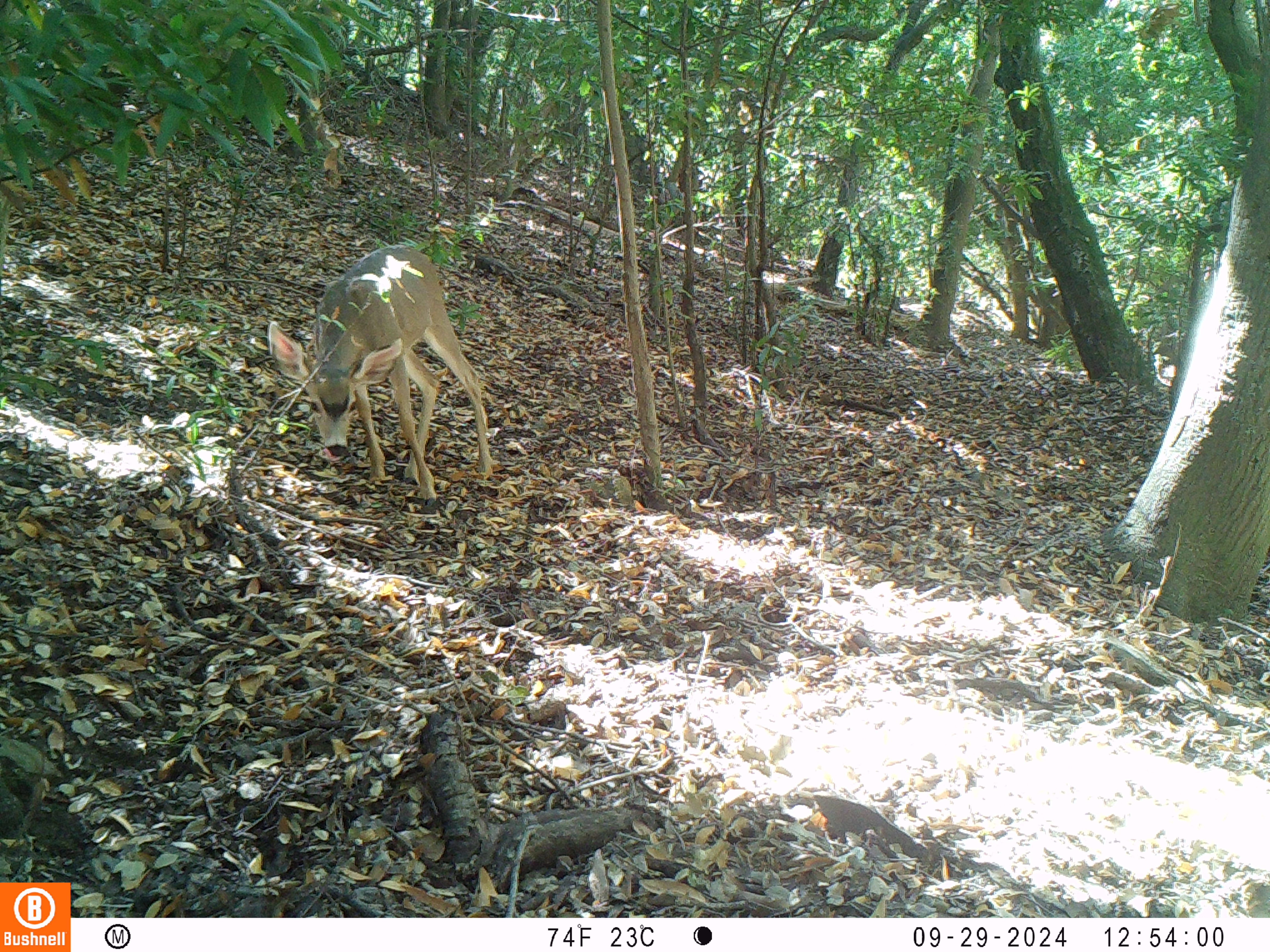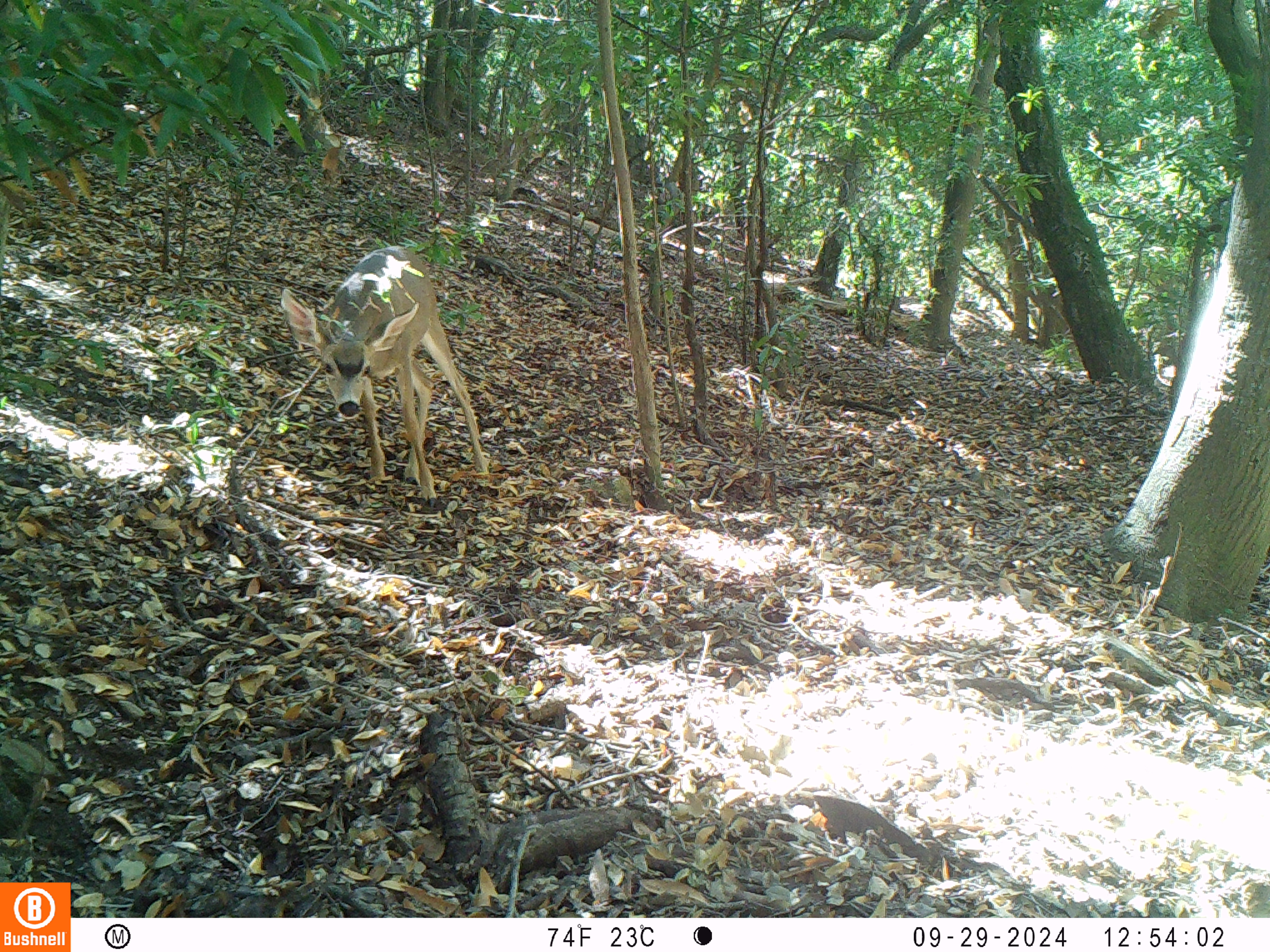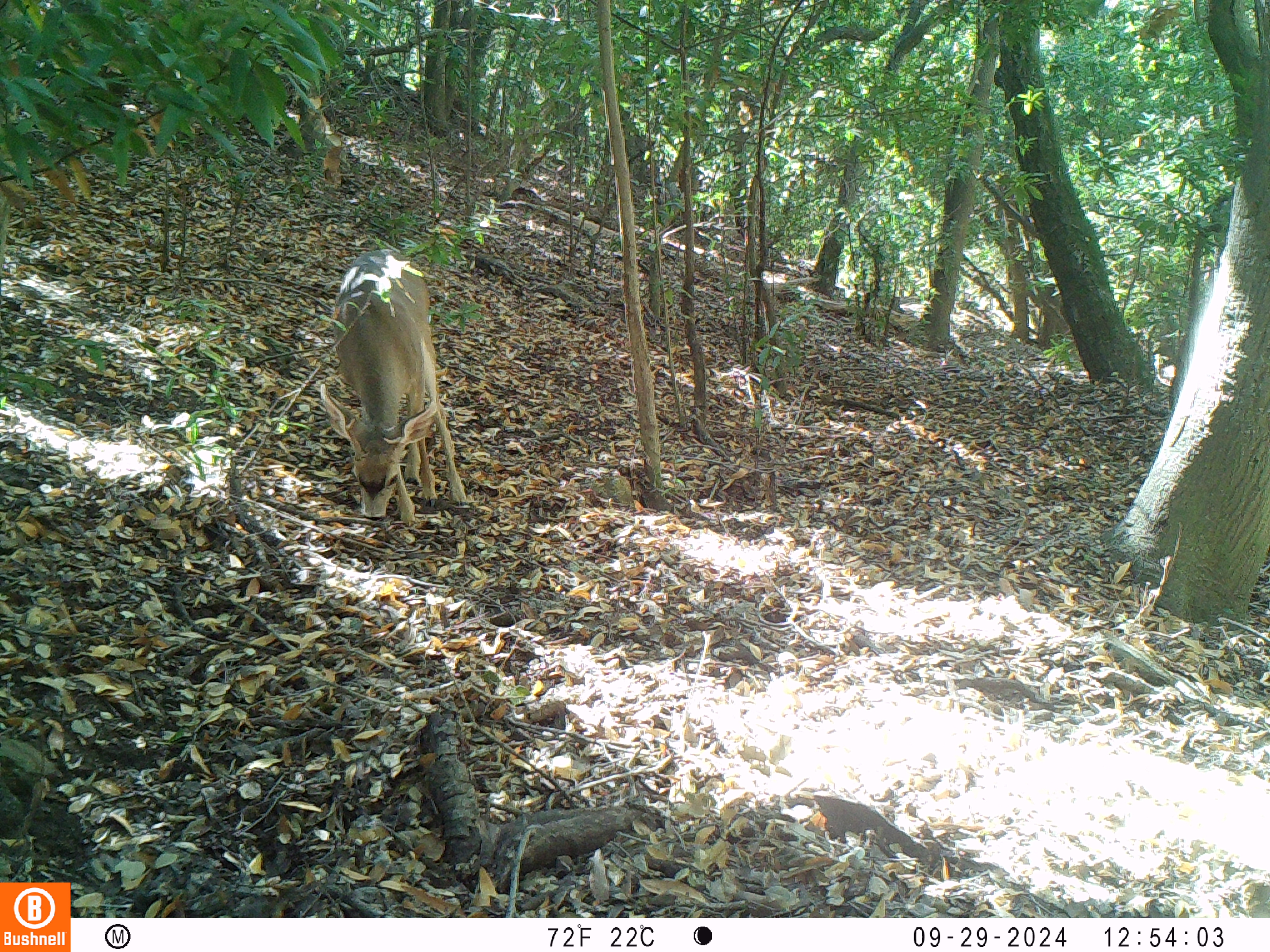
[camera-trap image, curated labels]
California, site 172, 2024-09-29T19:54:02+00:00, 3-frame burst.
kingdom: Animalia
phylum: Chordata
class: Mammalia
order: Artiodactyla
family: Cervidae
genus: Odocoileus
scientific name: Odocoileus hemionus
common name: mule deer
Mule deer (Odocoileus hemionus).